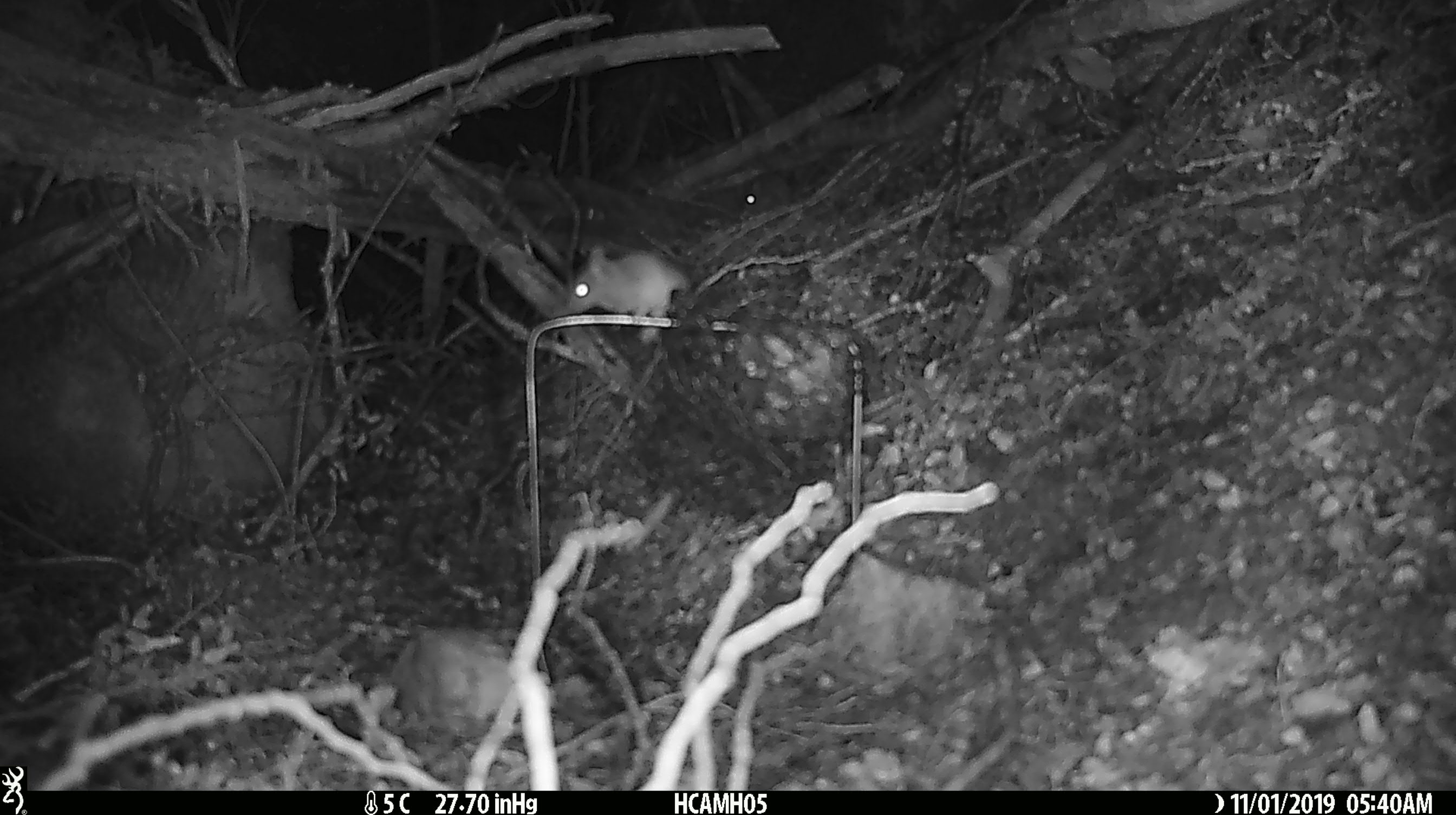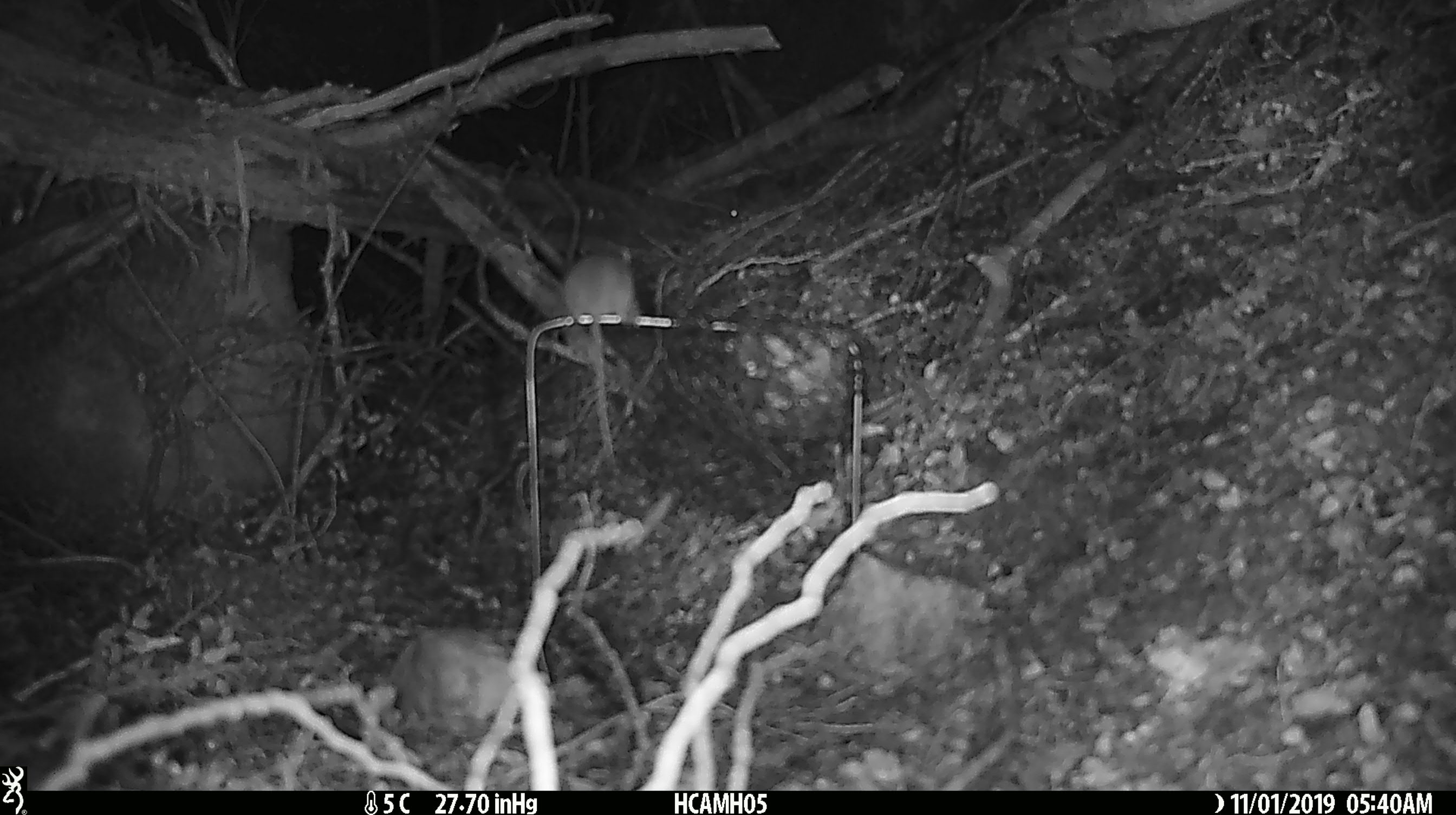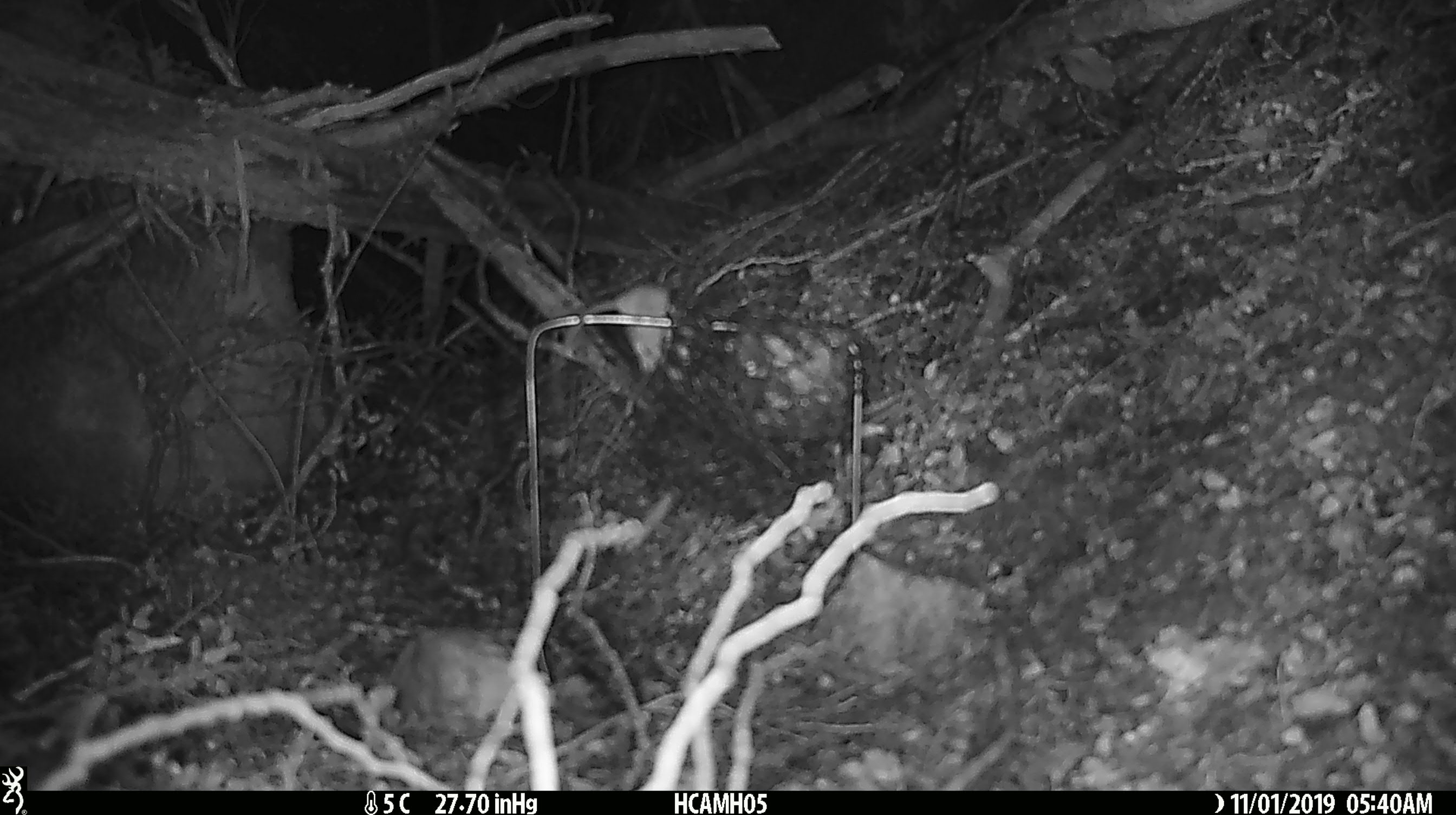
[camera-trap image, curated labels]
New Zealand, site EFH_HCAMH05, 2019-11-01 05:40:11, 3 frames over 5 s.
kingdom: Animalia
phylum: Chordata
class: Mammalia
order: Rodentia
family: Muridae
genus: Mus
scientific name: Mus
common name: mouse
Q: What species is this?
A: Mouse (Mus).